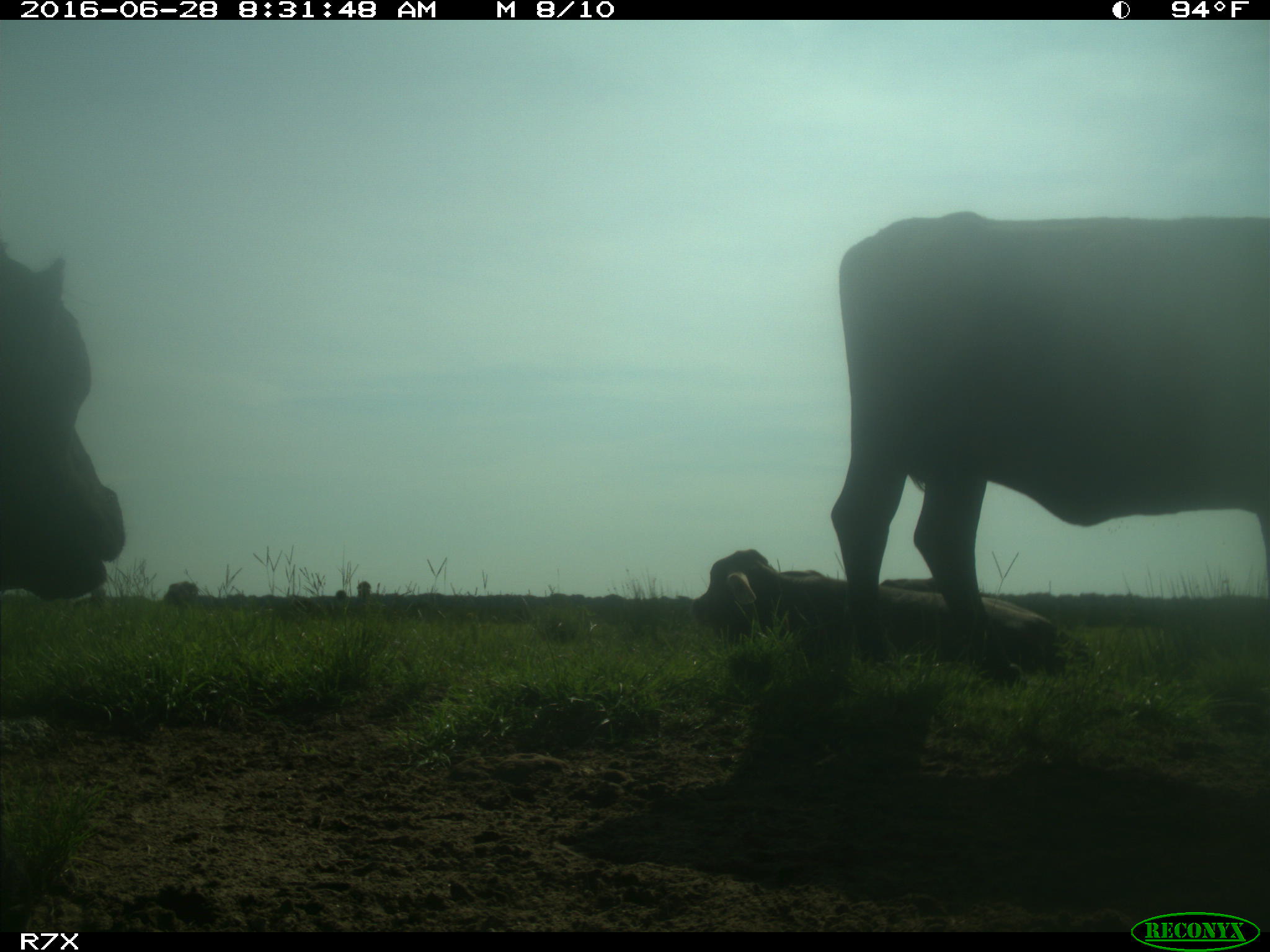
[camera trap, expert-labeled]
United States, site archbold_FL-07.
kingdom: Animalia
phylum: Chordata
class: Mammalia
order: Artiodactyla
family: Bovidae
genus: Bos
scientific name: Bos taurus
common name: domestic cow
Bos taurus (domestic cow).